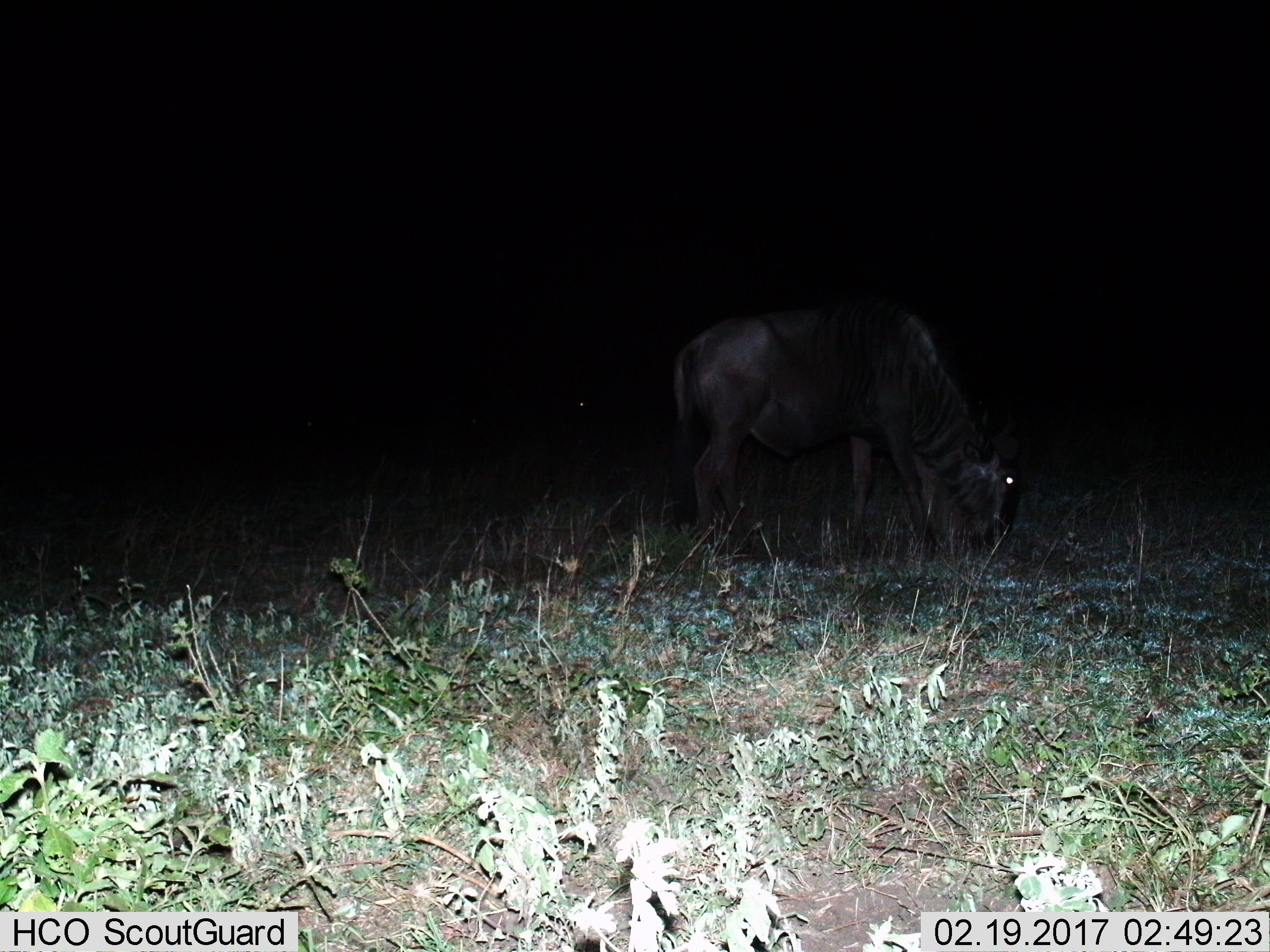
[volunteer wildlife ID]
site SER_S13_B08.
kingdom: Animalia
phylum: Chordata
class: Mammalia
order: Artiodactyla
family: Bovidae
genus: Connochaetes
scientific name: Connochaetes taurinus taurinus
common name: blue wildebeest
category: wildebeestblue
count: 1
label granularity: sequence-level